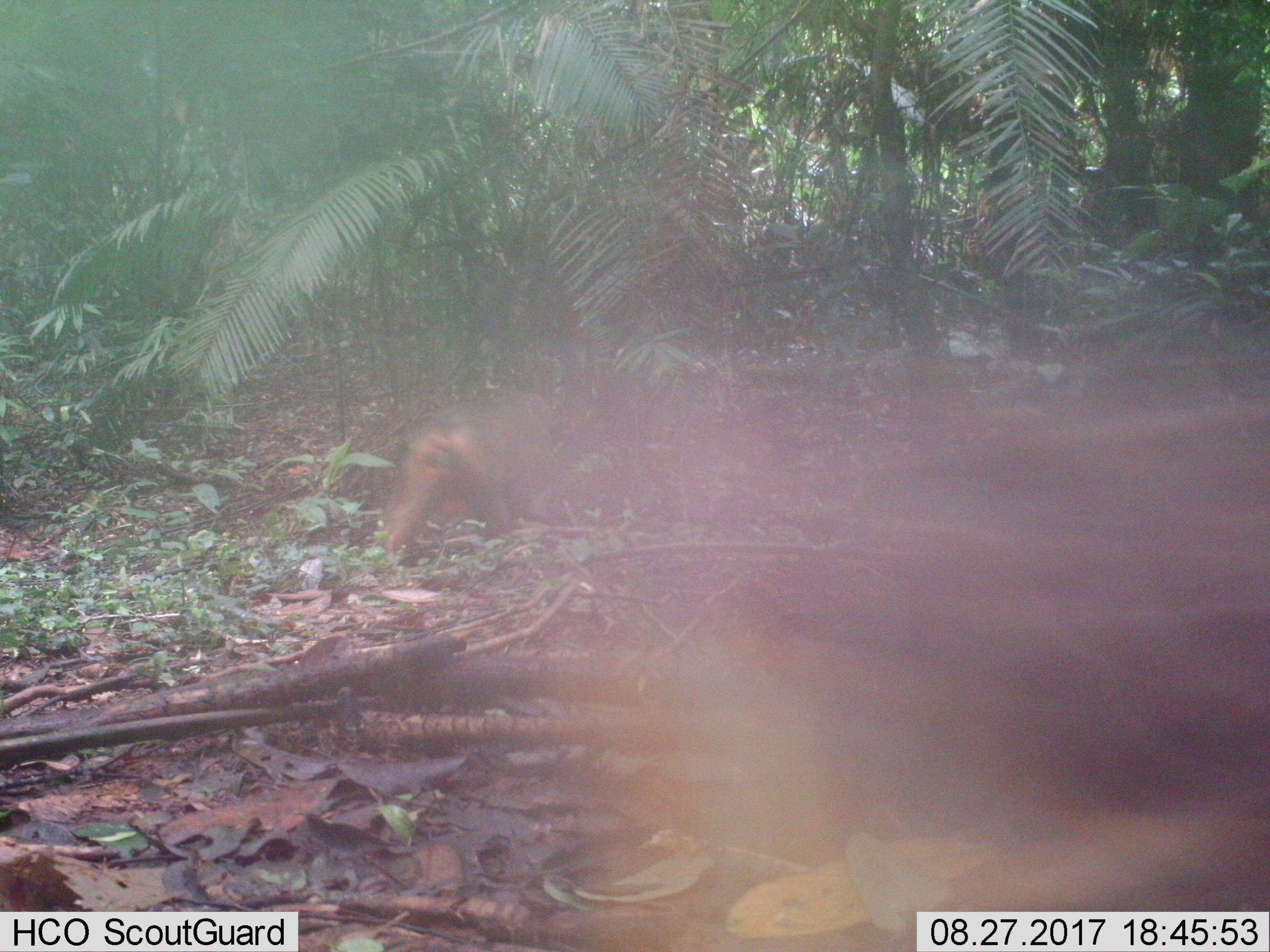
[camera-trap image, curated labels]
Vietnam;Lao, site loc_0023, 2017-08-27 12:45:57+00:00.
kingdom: Animalia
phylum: Chordata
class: Mammalia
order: Primates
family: Cercopithecidae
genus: Macaca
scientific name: Macaca arctoides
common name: stump-tailed macaque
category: stump tailed macaque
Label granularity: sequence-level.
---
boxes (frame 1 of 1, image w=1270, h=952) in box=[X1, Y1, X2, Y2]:
stump tailed macaque: box=[541, 318, 1270, 952]; box=[384, 388, 559, 556]